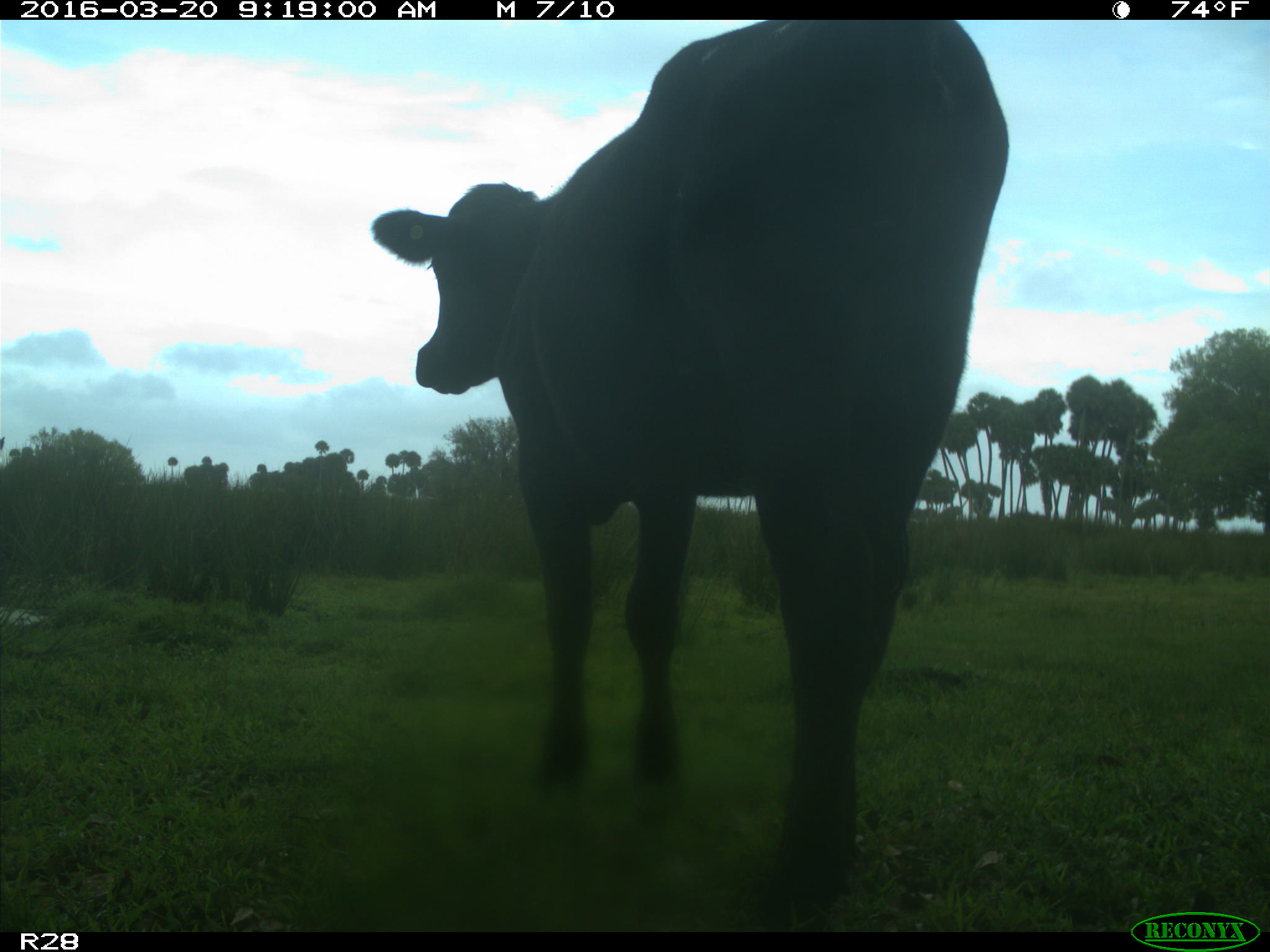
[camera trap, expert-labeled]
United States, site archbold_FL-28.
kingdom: Animalia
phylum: Chordata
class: Mammalia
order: Artiodactyla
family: Bovidae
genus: Bos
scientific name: Bos taurus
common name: domestic cow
Bos taurus (domestic cow).